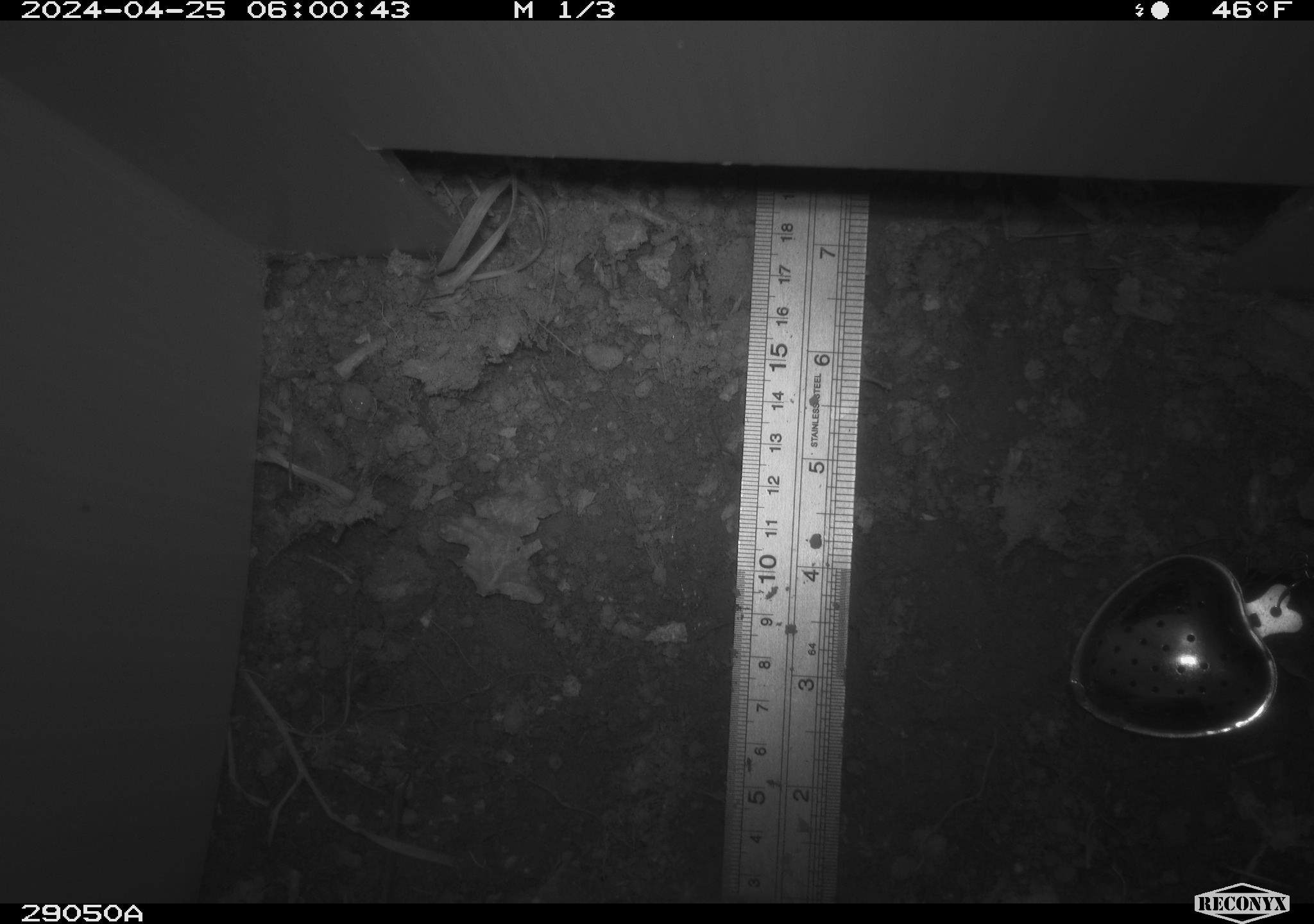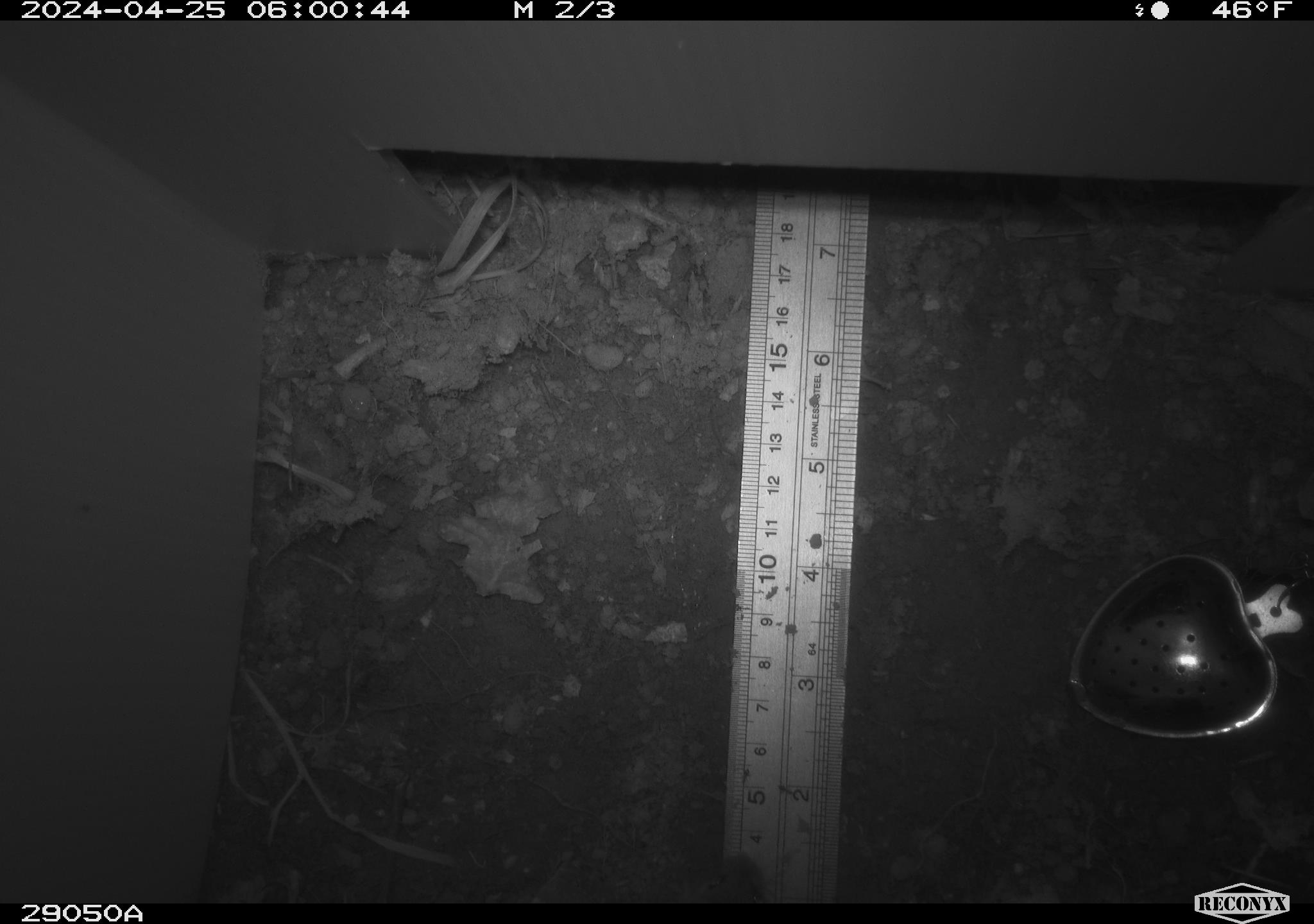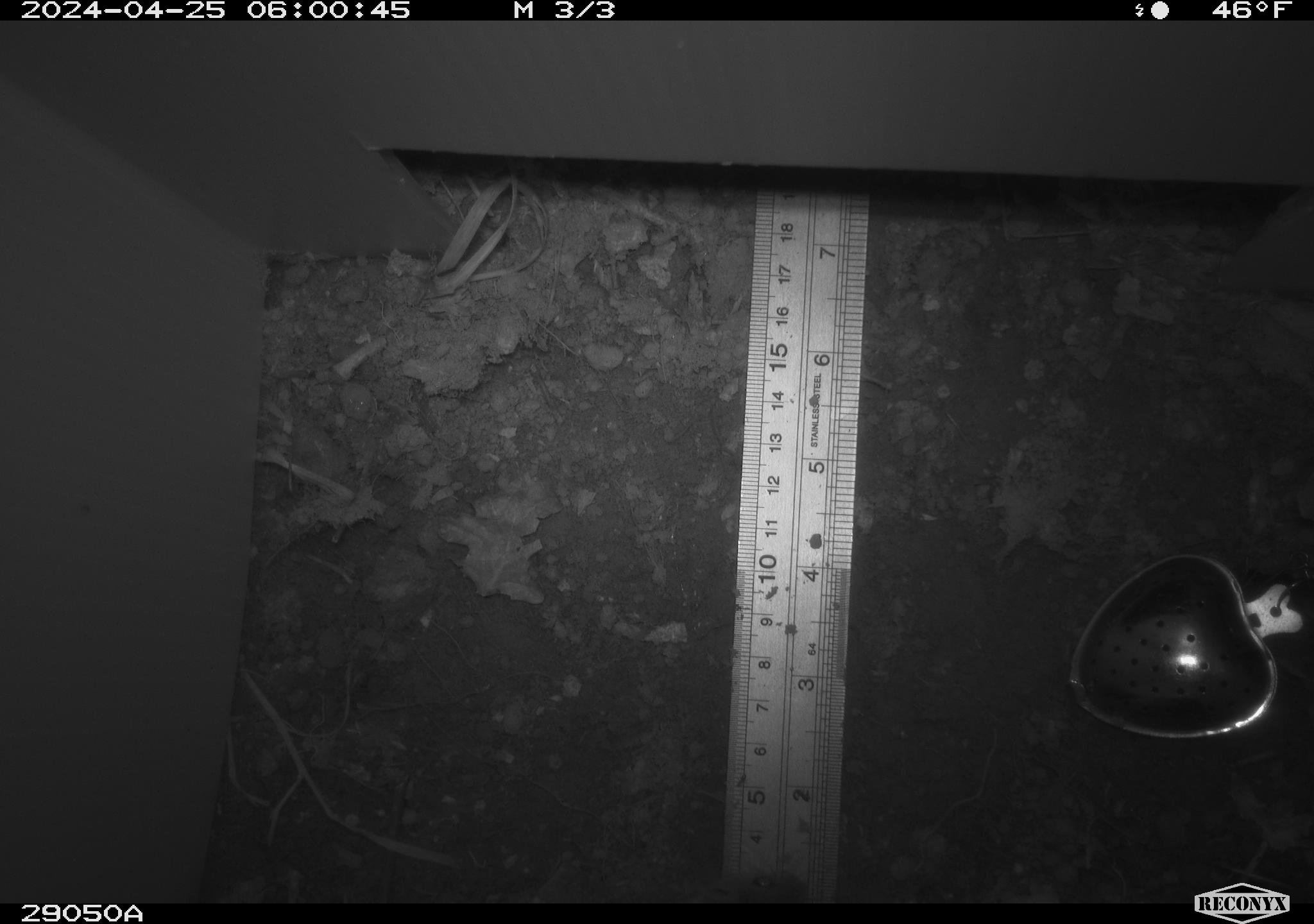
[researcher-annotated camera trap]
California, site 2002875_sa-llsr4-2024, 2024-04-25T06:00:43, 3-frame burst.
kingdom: Animalia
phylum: Chordata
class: Mammalia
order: Rodentia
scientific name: Rodentia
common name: mouse species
Mouse species (Rodentia).